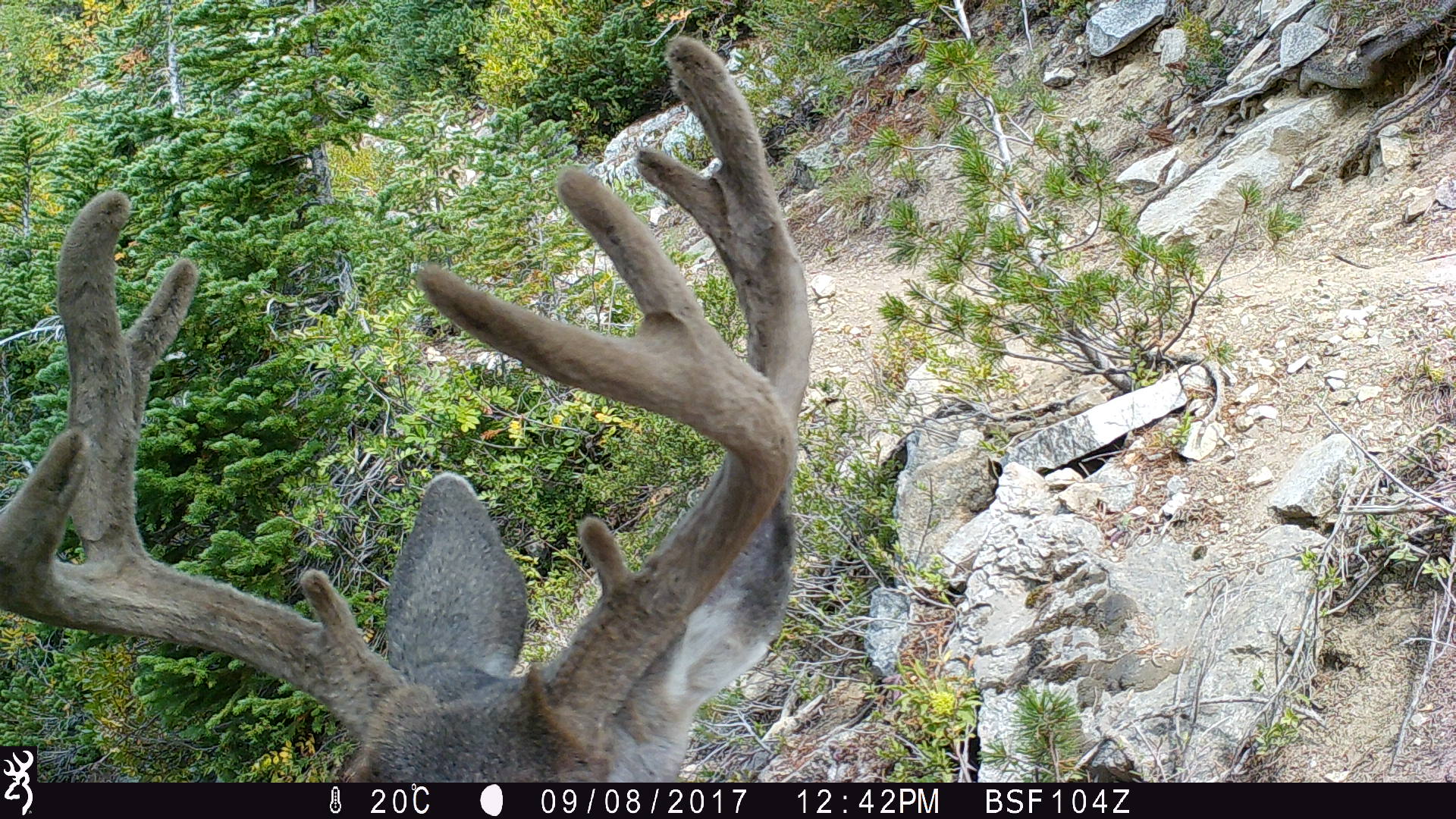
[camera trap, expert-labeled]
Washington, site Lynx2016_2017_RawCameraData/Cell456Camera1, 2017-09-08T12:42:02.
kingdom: Animalia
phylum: Chordata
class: Mammalia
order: Artiodactyla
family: Cervidae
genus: Odocoileus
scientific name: Odocoileus hemionus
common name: mule deer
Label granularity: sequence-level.